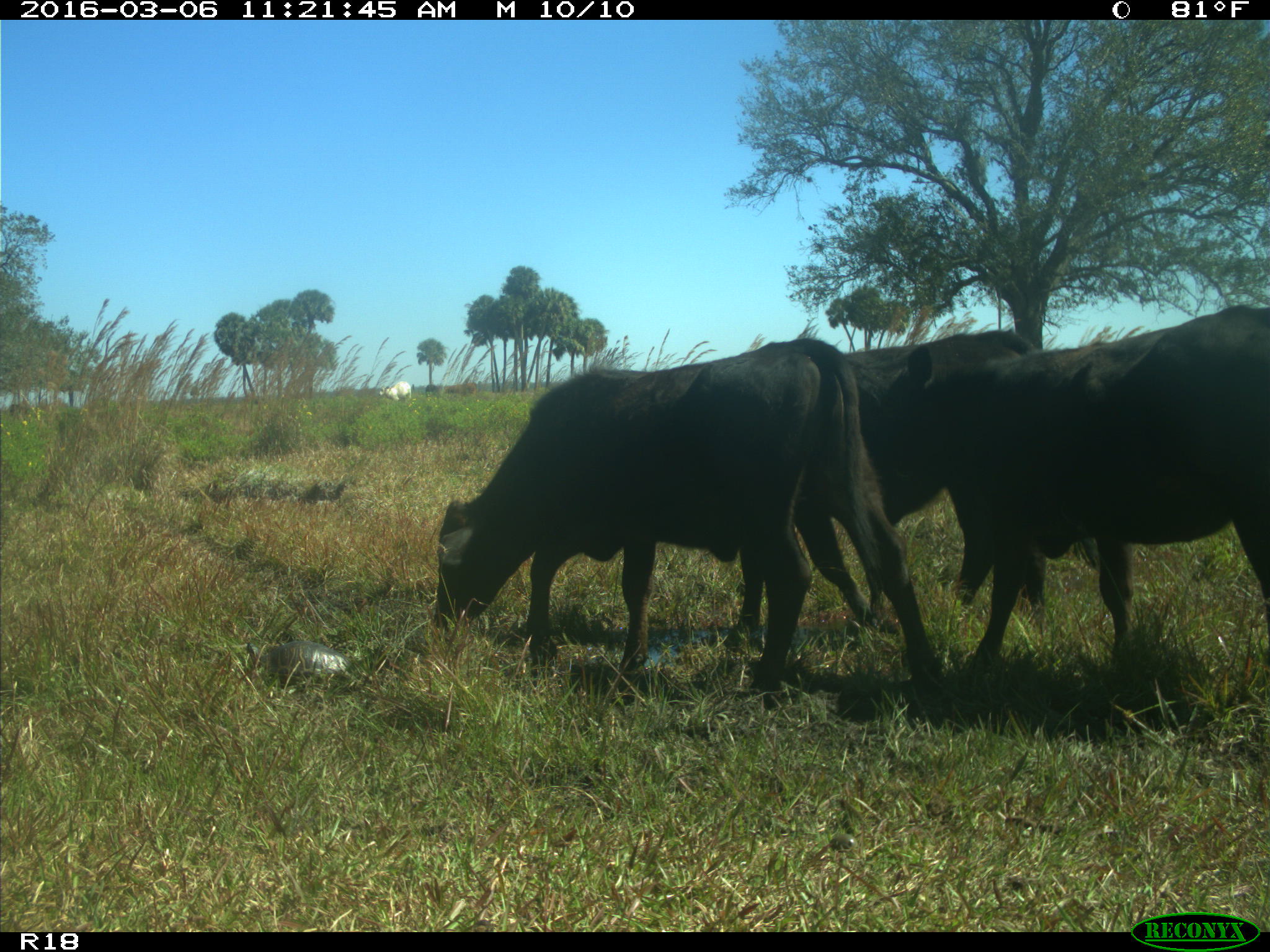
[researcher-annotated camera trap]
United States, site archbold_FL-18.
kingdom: Animalia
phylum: Chordata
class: Mammalia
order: Artiodactyla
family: Bovidae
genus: Bos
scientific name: Bos taurus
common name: domestic cow